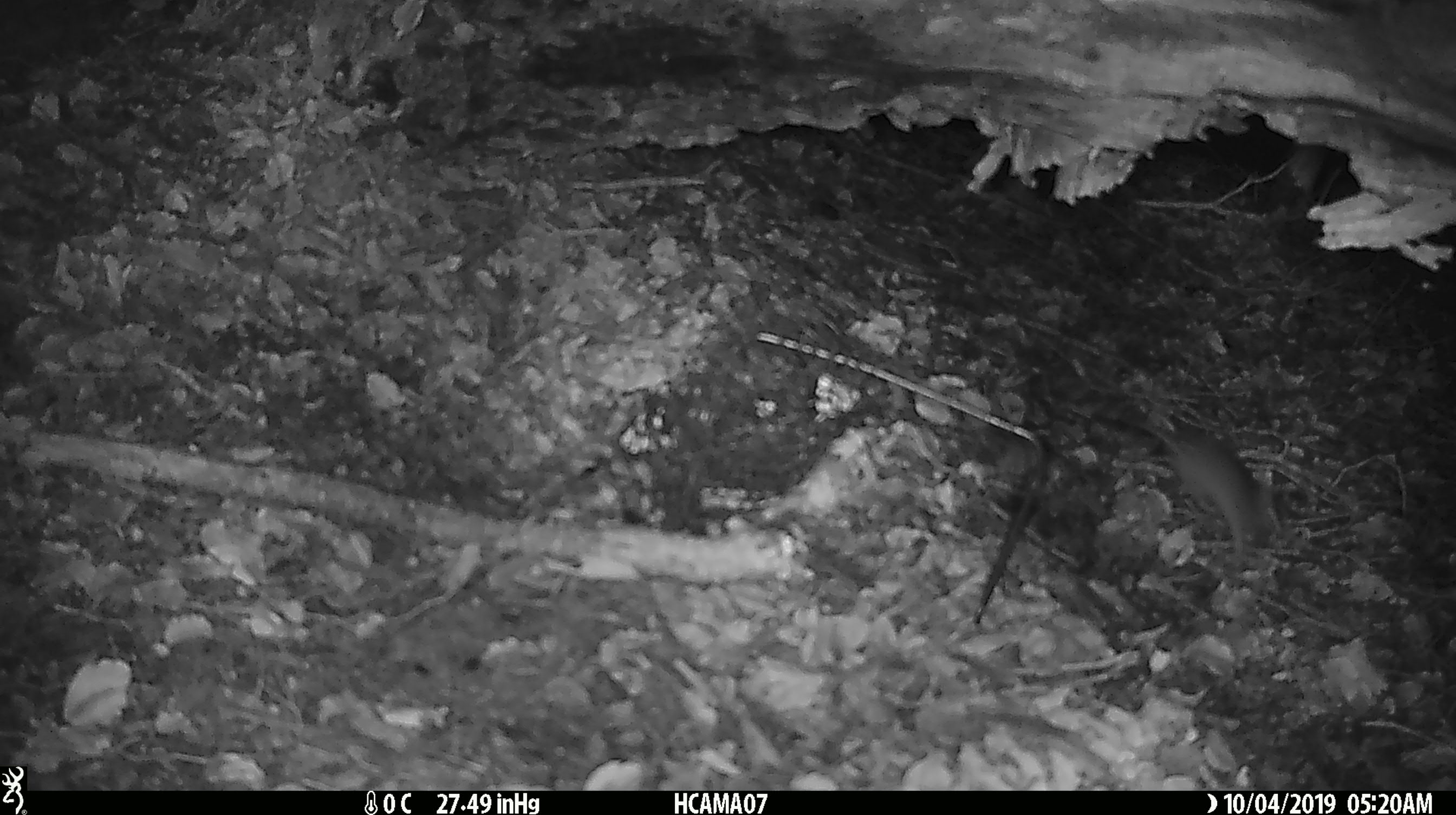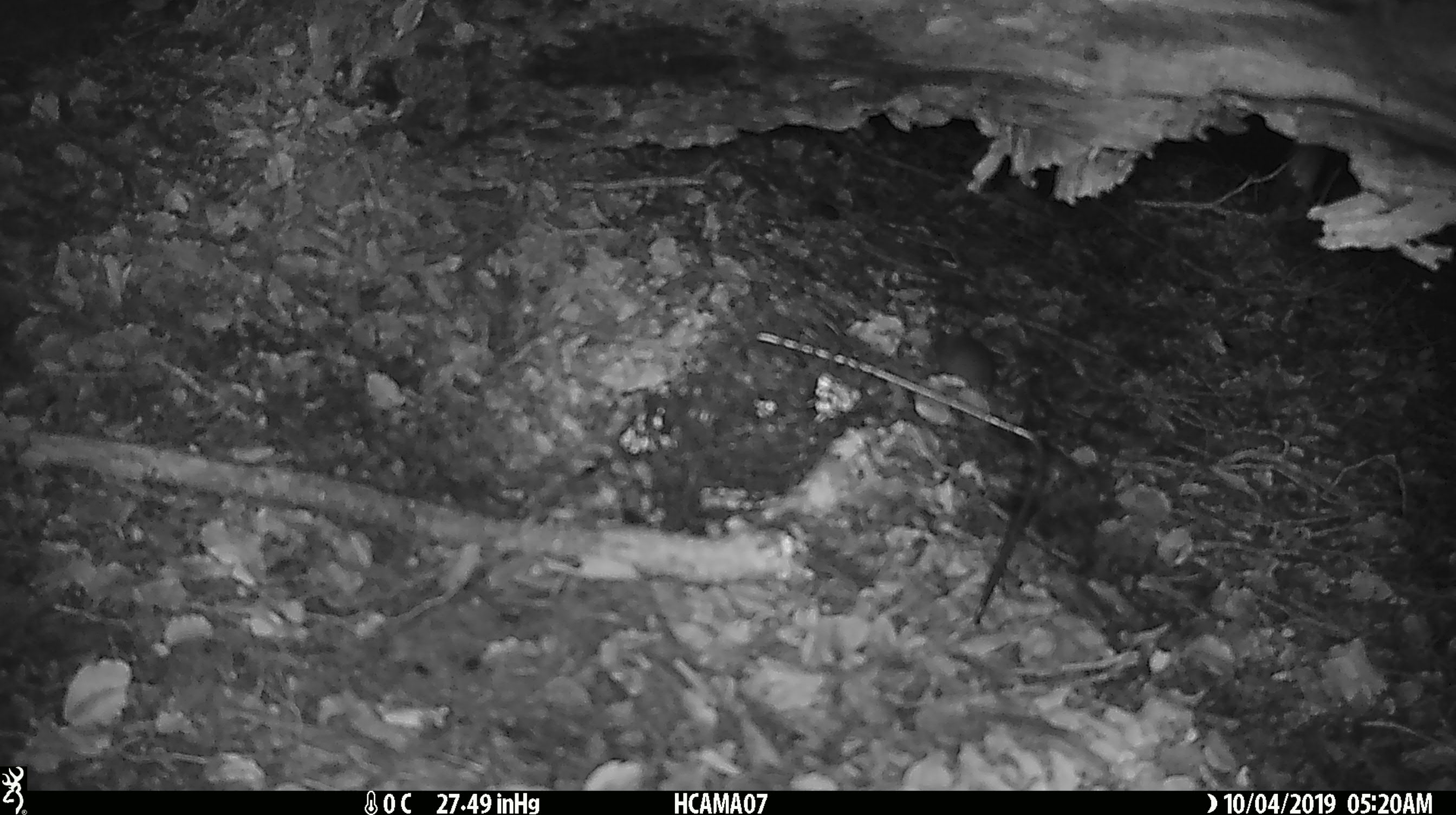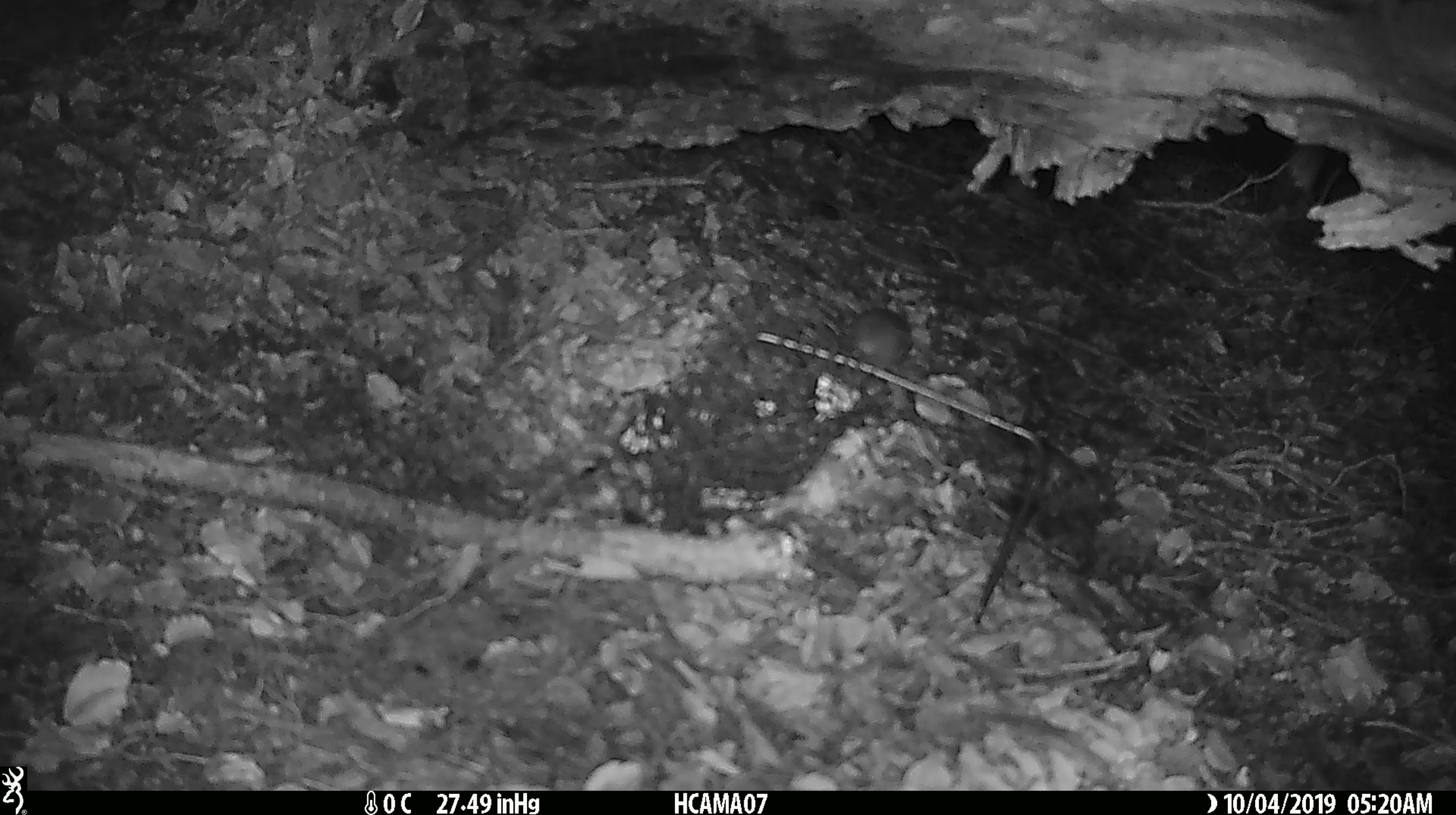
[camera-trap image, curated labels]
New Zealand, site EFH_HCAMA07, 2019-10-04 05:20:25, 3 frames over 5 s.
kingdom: Animalia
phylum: Chordata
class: Mammalia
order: Rodentia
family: Muridae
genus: Mus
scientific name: Mus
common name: mouse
Mouse (Mus).